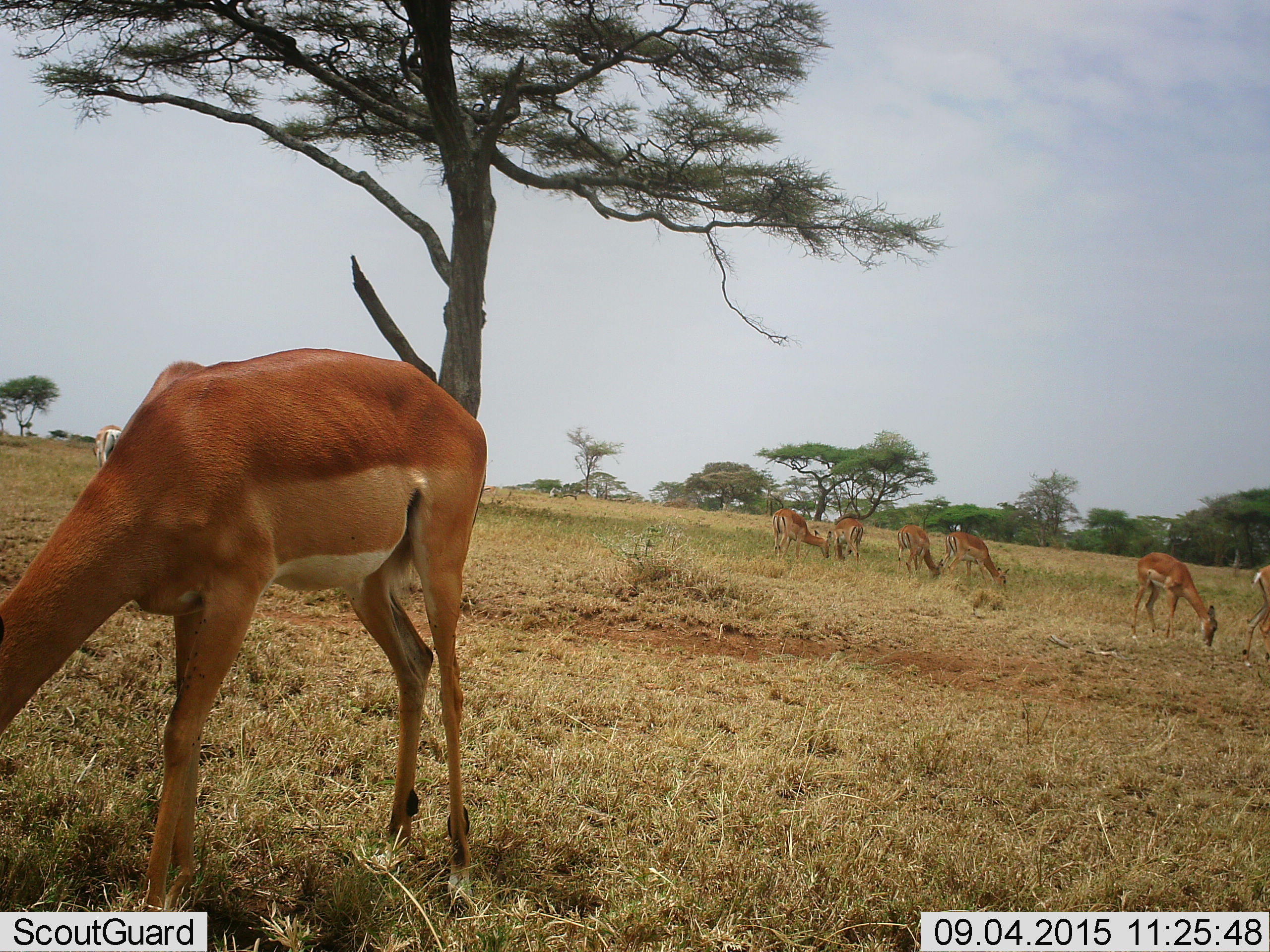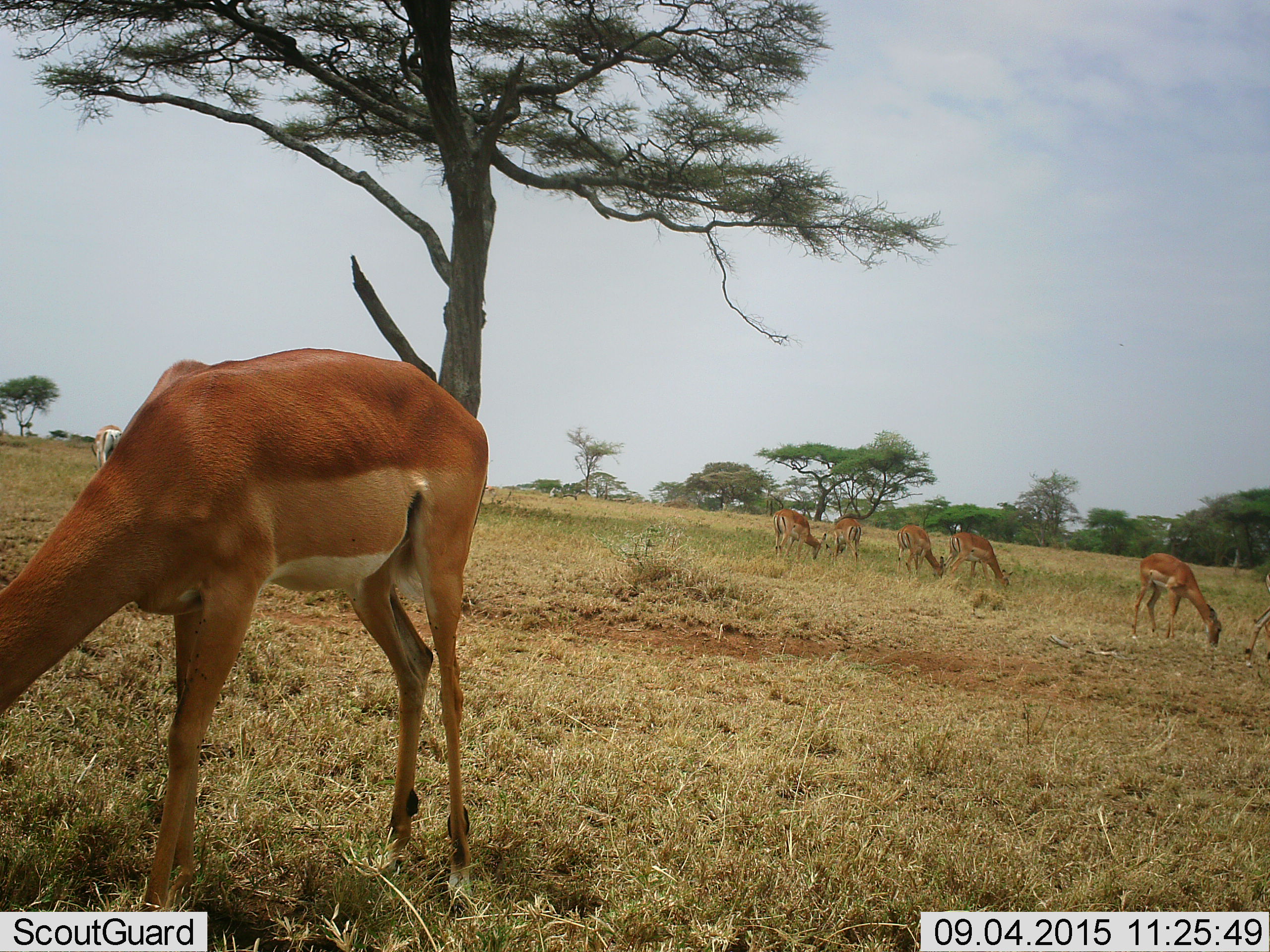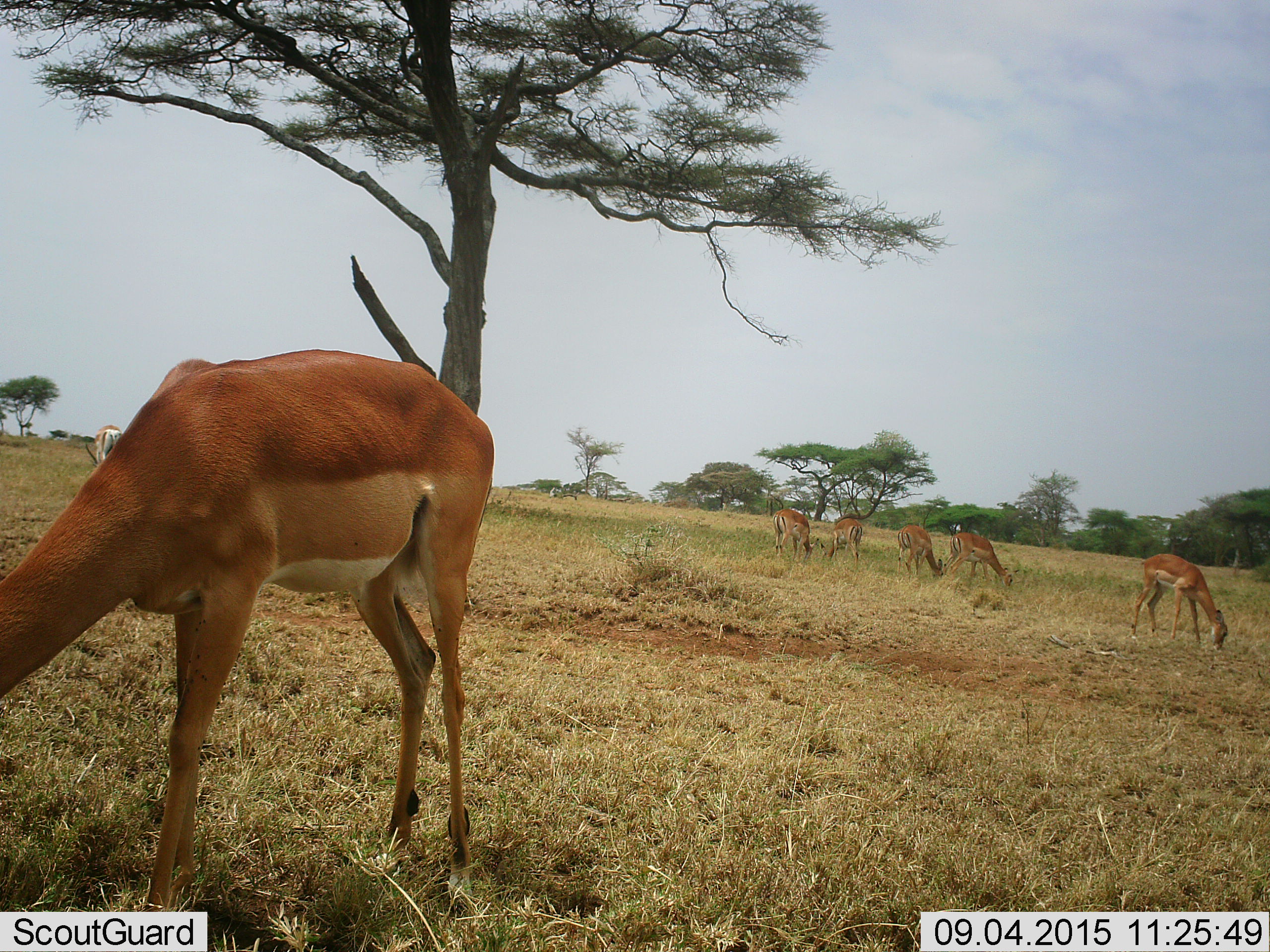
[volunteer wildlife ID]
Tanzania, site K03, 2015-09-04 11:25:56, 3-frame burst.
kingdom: Animalia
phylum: Chordata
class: Mammalia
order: Artiodactyla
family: Bovidae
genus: Nanger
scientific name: Nanger granti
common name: grant's gazelle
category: gazellegrants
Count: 8.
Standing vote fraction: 33%.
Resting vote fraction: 0%.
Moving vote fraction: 17%.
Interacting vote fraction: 0%.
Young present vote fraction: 0%.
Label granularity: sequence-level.